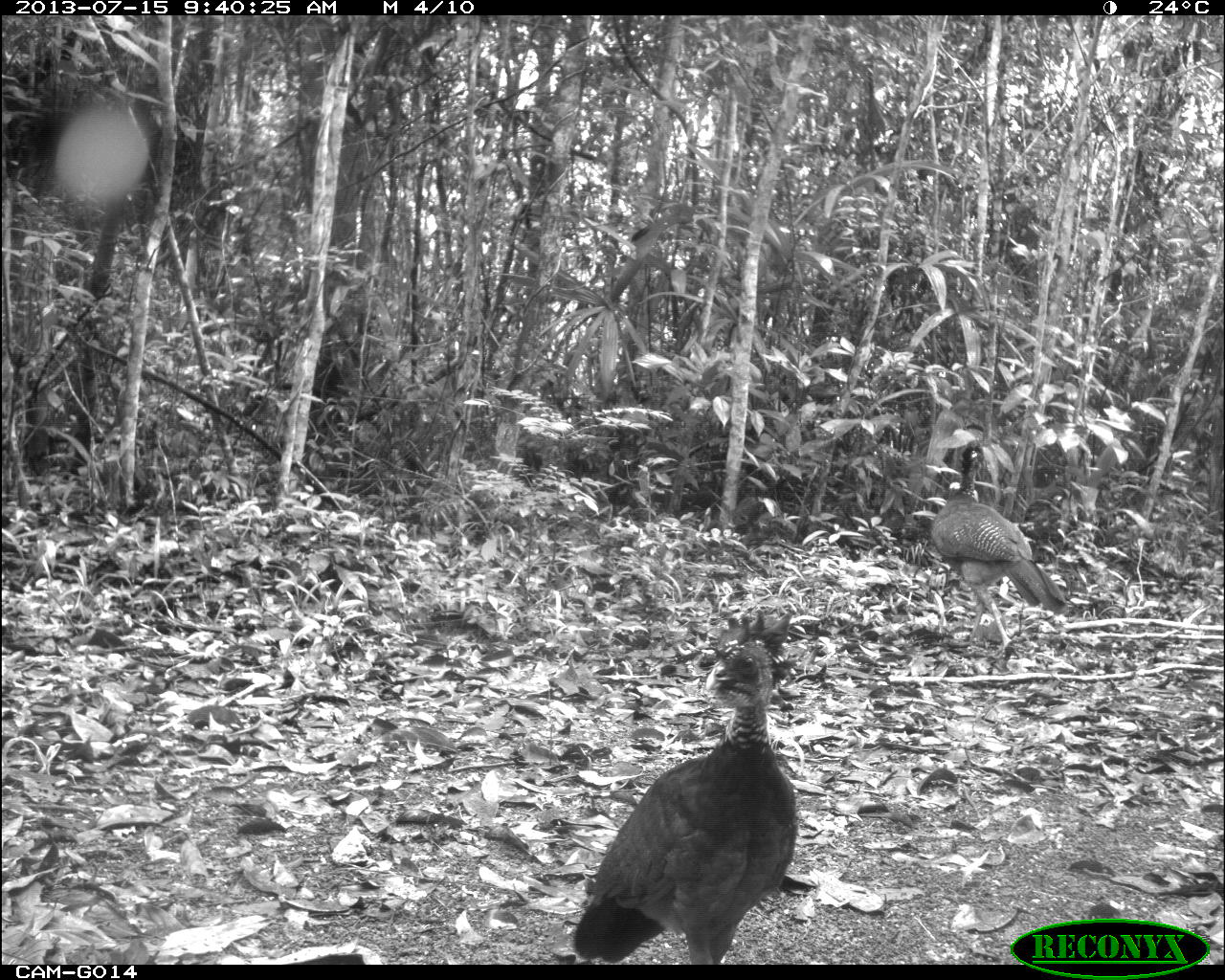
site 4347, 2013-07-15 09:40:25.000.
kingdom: Animalia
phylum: Chordata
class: Aves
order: Galliformes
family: Cracidae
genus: Crax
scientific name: Crax rubra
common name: great curassow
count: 2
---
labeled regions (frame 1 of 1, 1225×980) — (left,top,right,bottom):
crax rubra: (572,605,799,963); (929,433,1069,661)